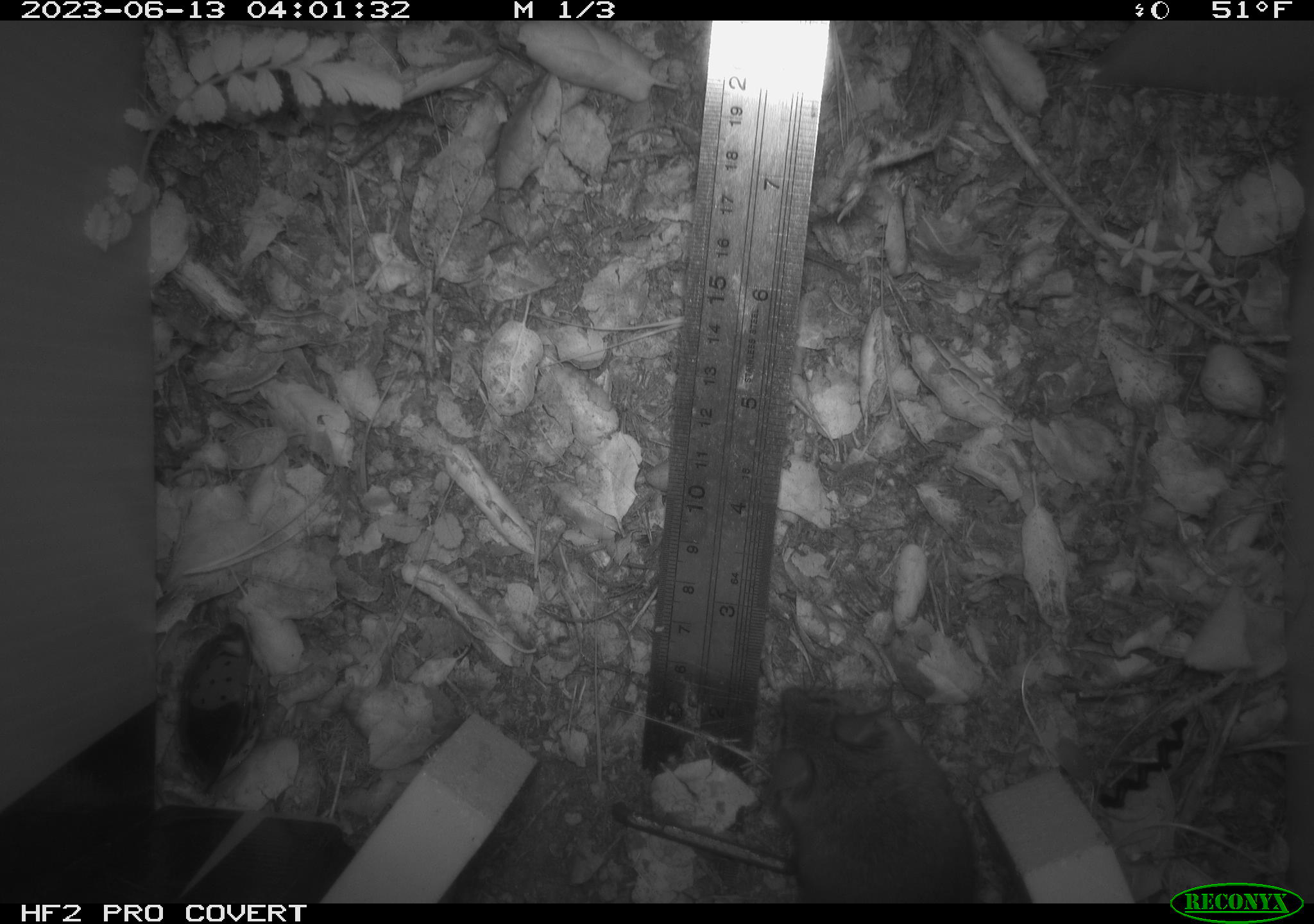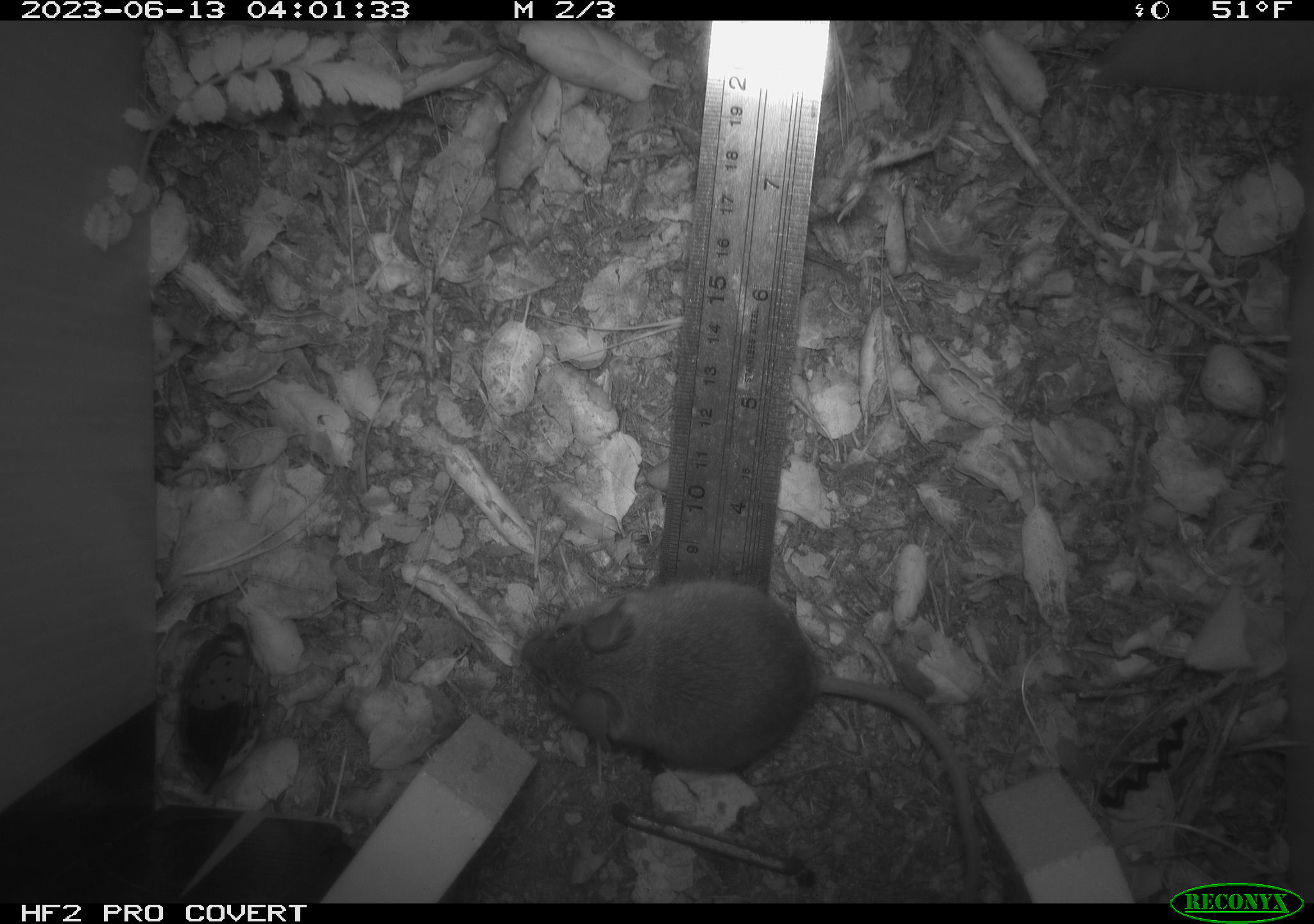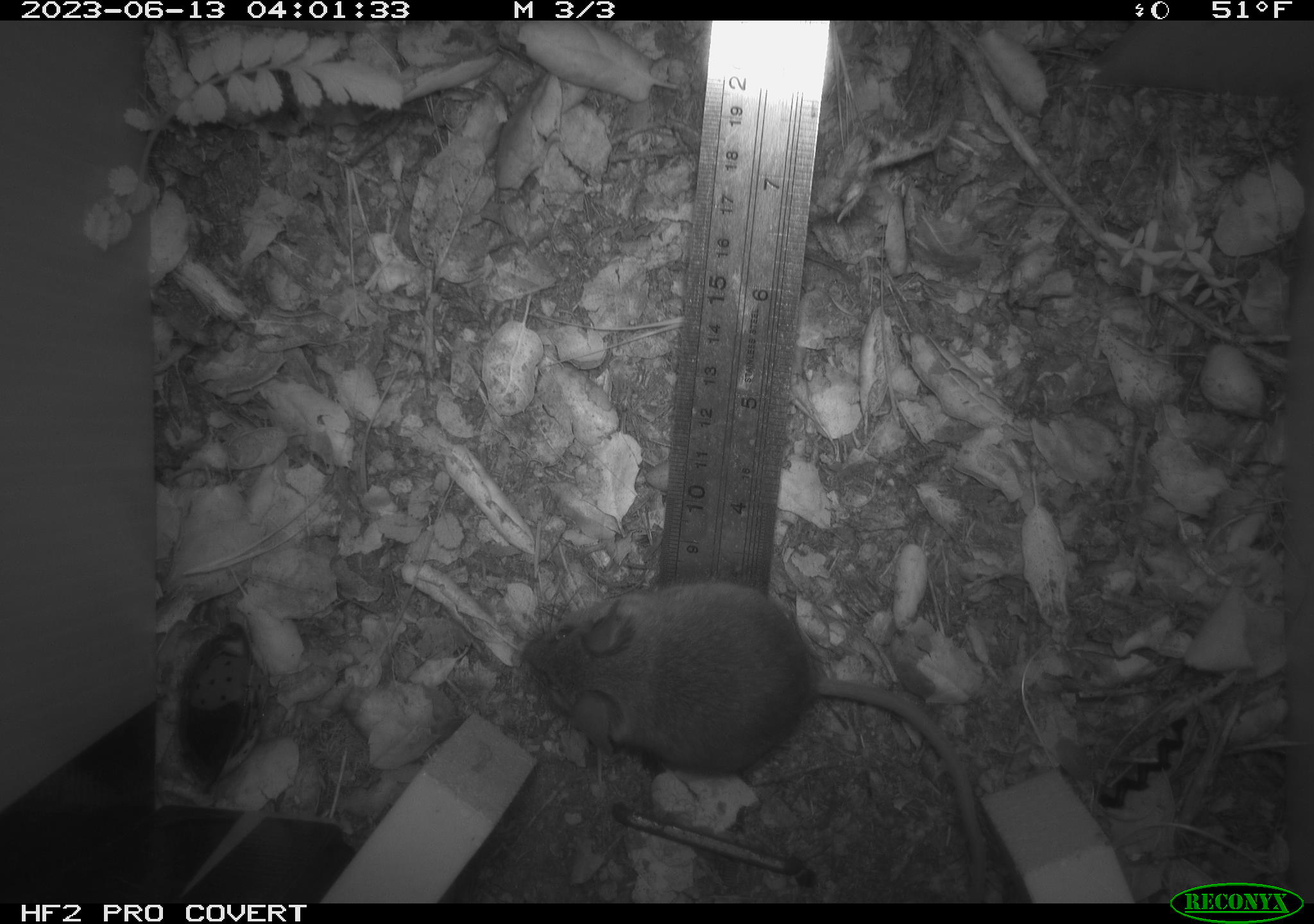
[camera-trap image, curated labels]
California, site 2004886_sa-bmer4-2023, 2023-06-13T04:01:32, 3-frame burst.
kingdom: Animalia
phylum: Chordata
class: Mammalia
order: Rodentia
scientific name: Rodentia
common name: mouse species